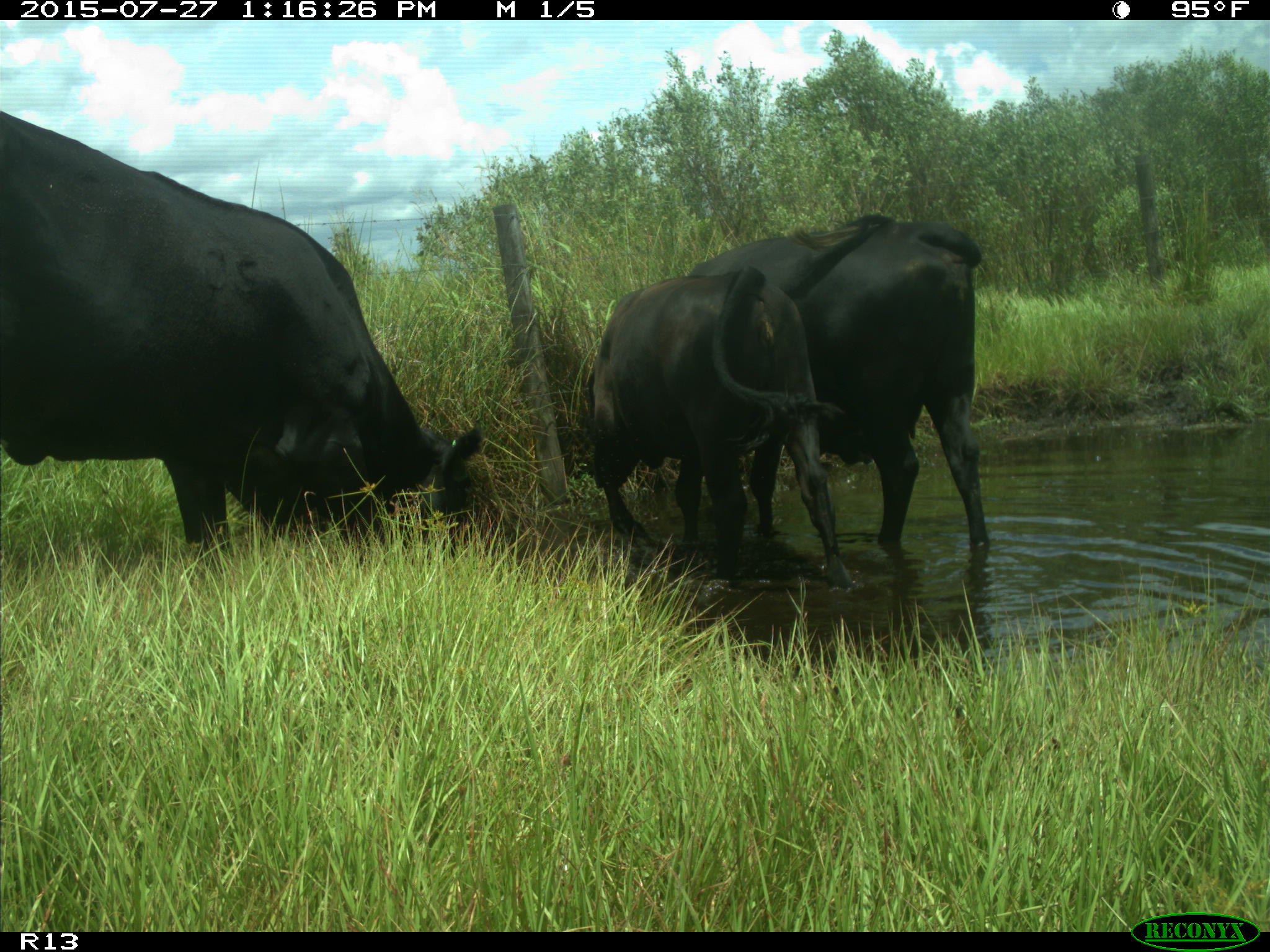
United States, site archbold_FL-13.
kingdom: Animalia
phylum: Chordata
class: Mammalia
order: Artiodactyla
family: Bovidae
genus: Bos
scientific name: Bos taurus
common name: domestic cow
Bos taurus (domestic cow).